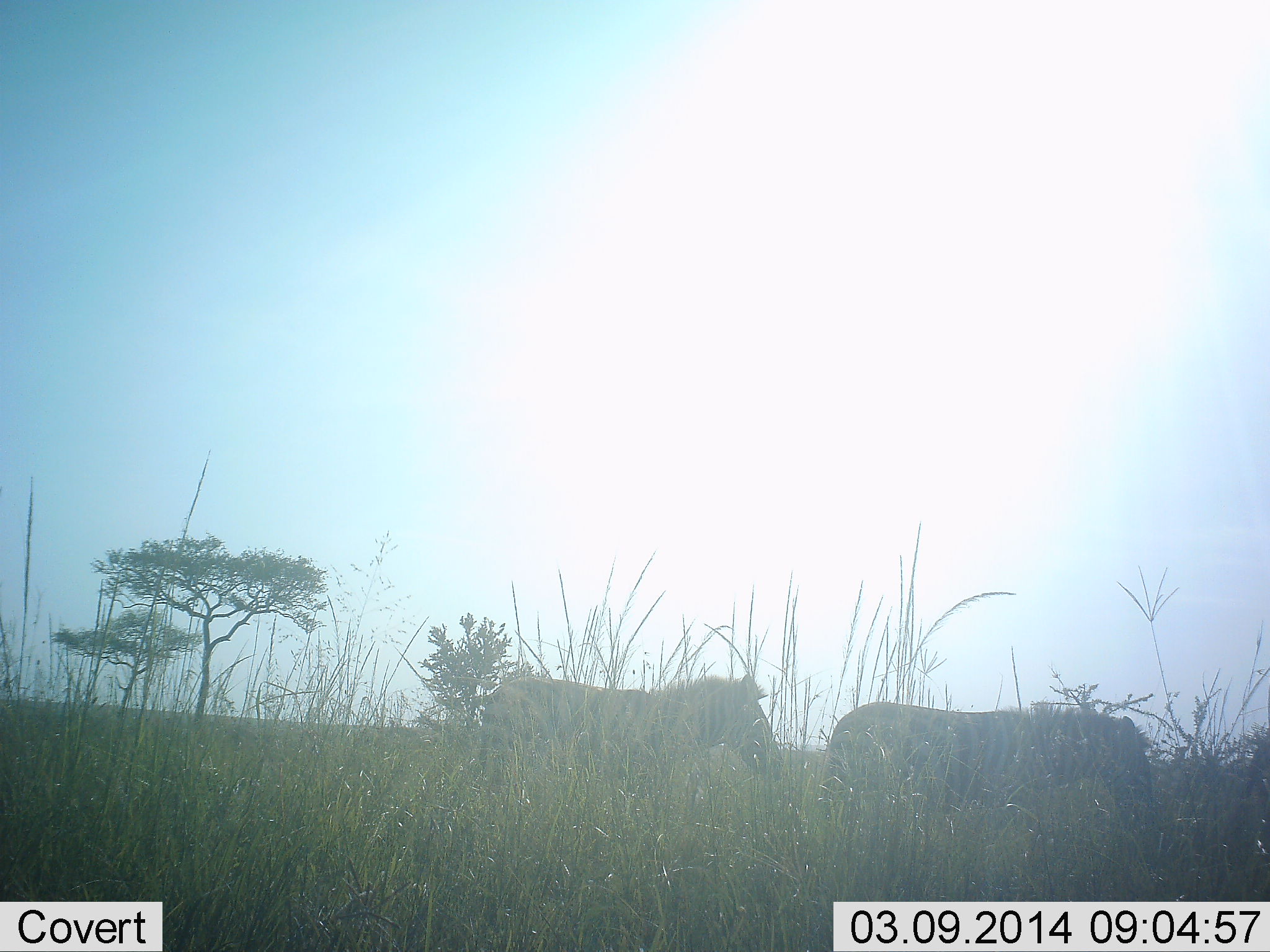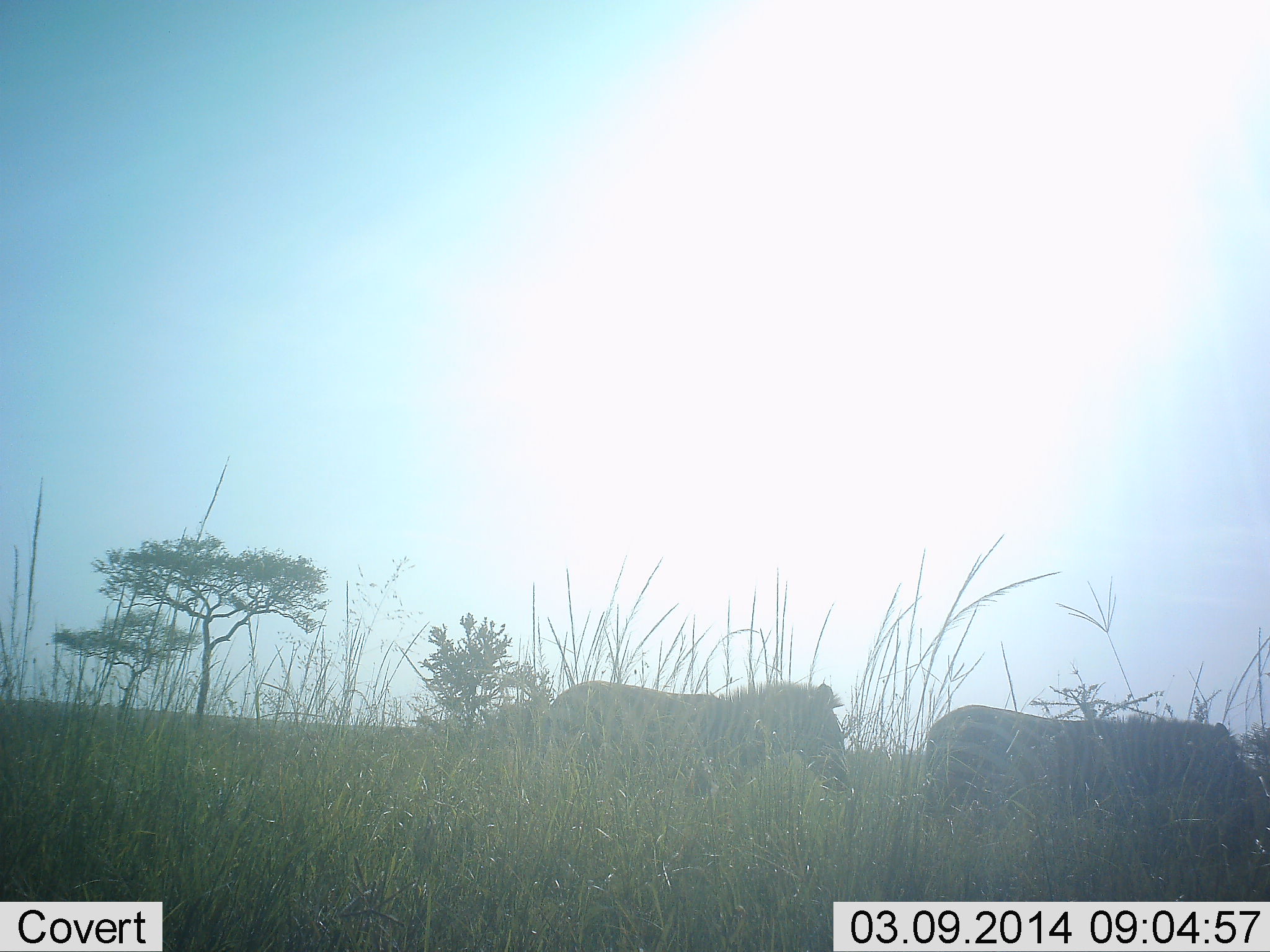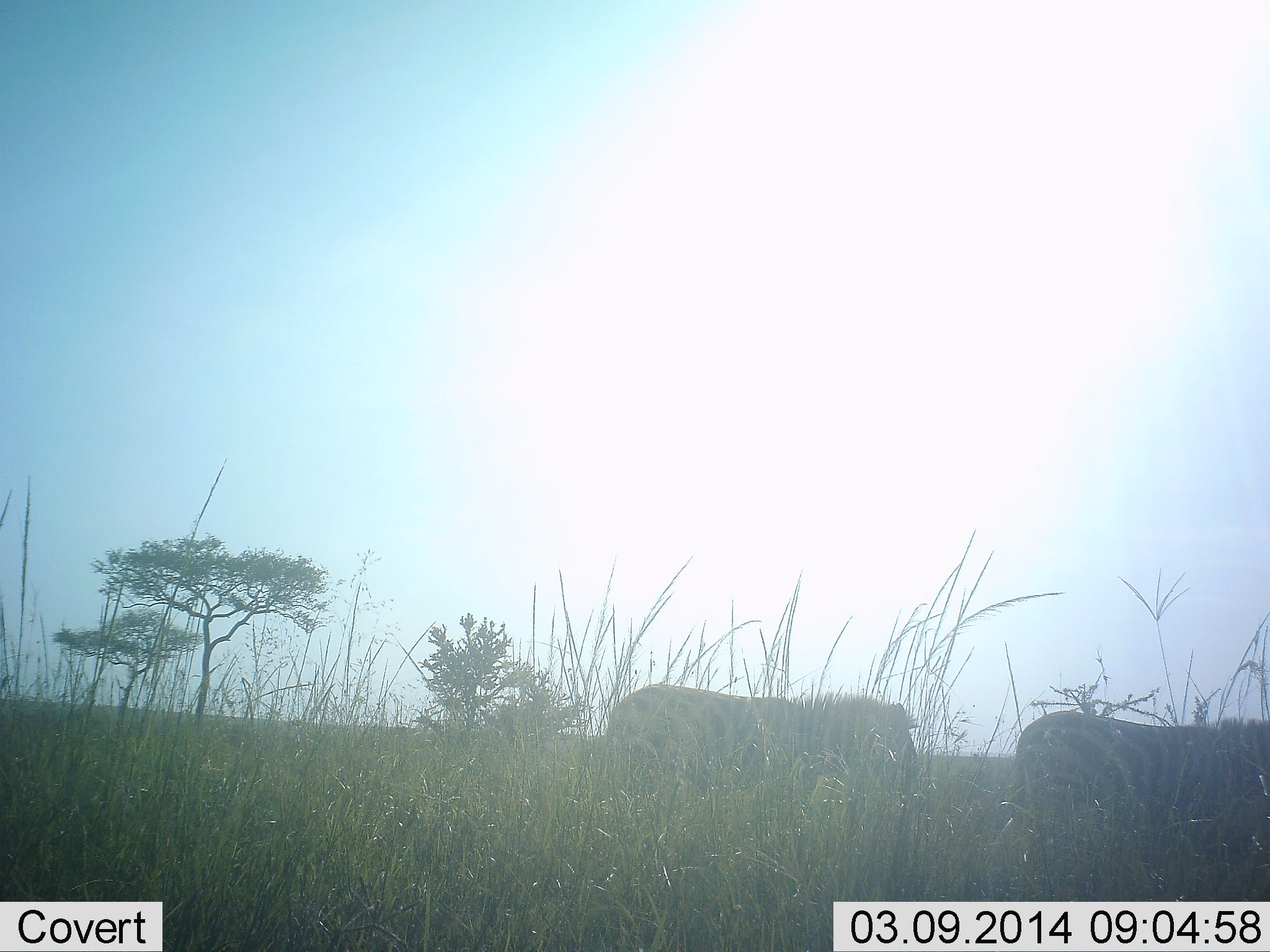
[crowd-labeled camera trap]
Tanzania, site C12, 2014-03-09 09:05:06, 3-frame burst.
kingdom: Animalia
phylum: Chordata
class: Mammalia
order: Perissodactyla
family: Equidae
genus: Equus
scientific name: Equus quagga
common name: plains zebra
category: zebra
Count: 2.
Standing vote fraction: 0%.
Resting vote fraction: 0%.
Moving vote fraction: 90%.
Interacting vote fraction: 0%.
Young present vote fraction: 0%.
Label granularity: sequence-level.